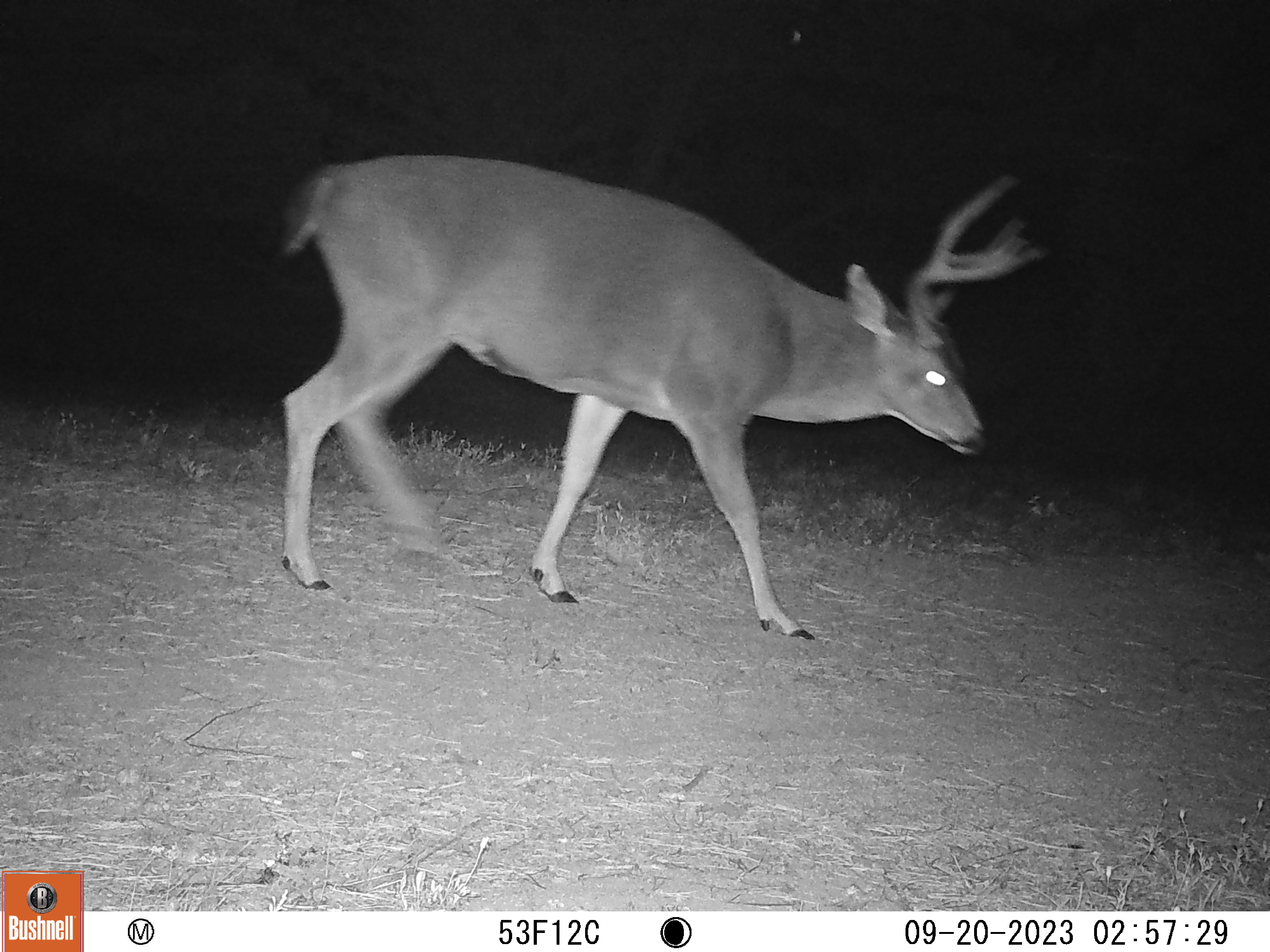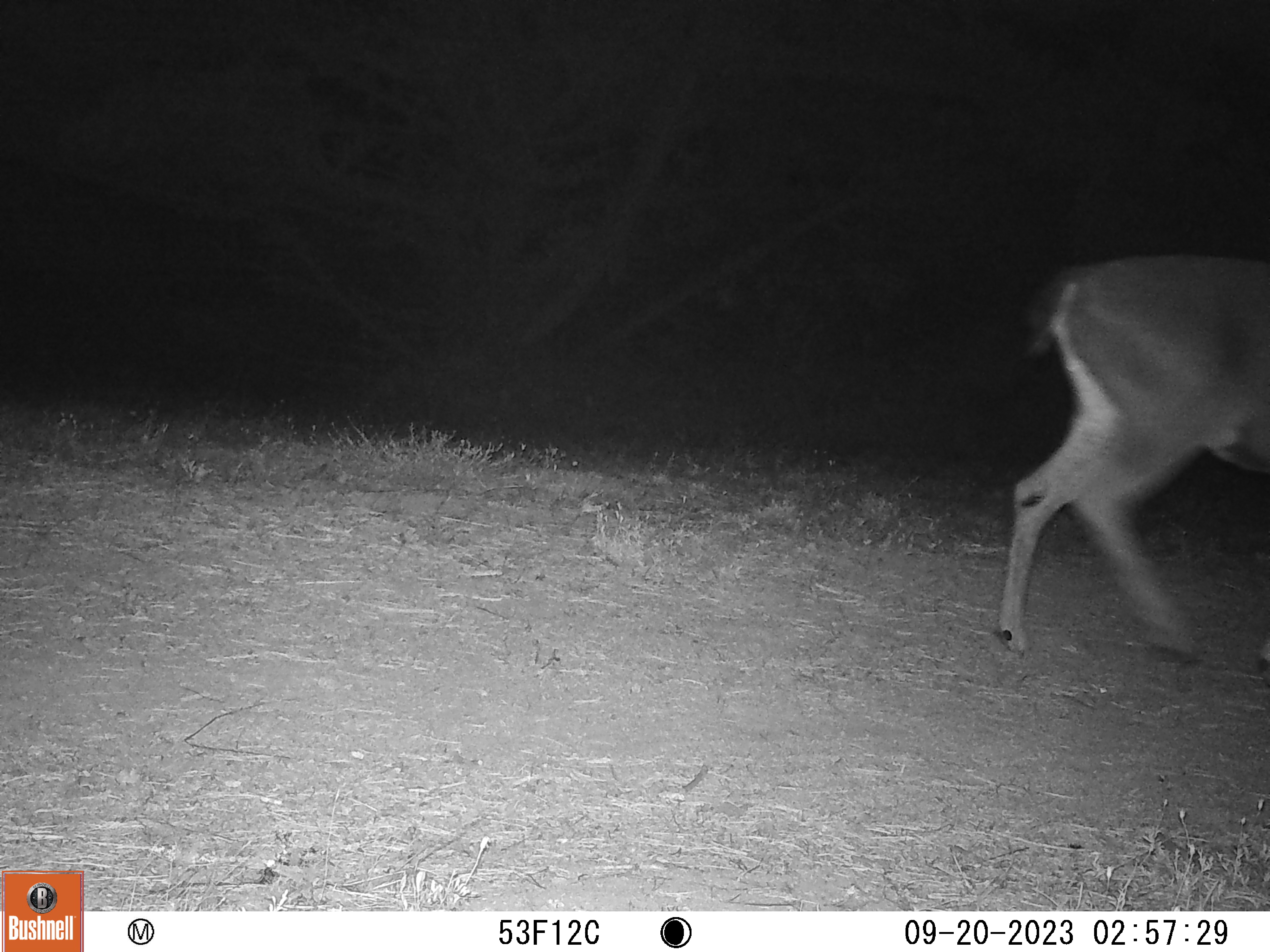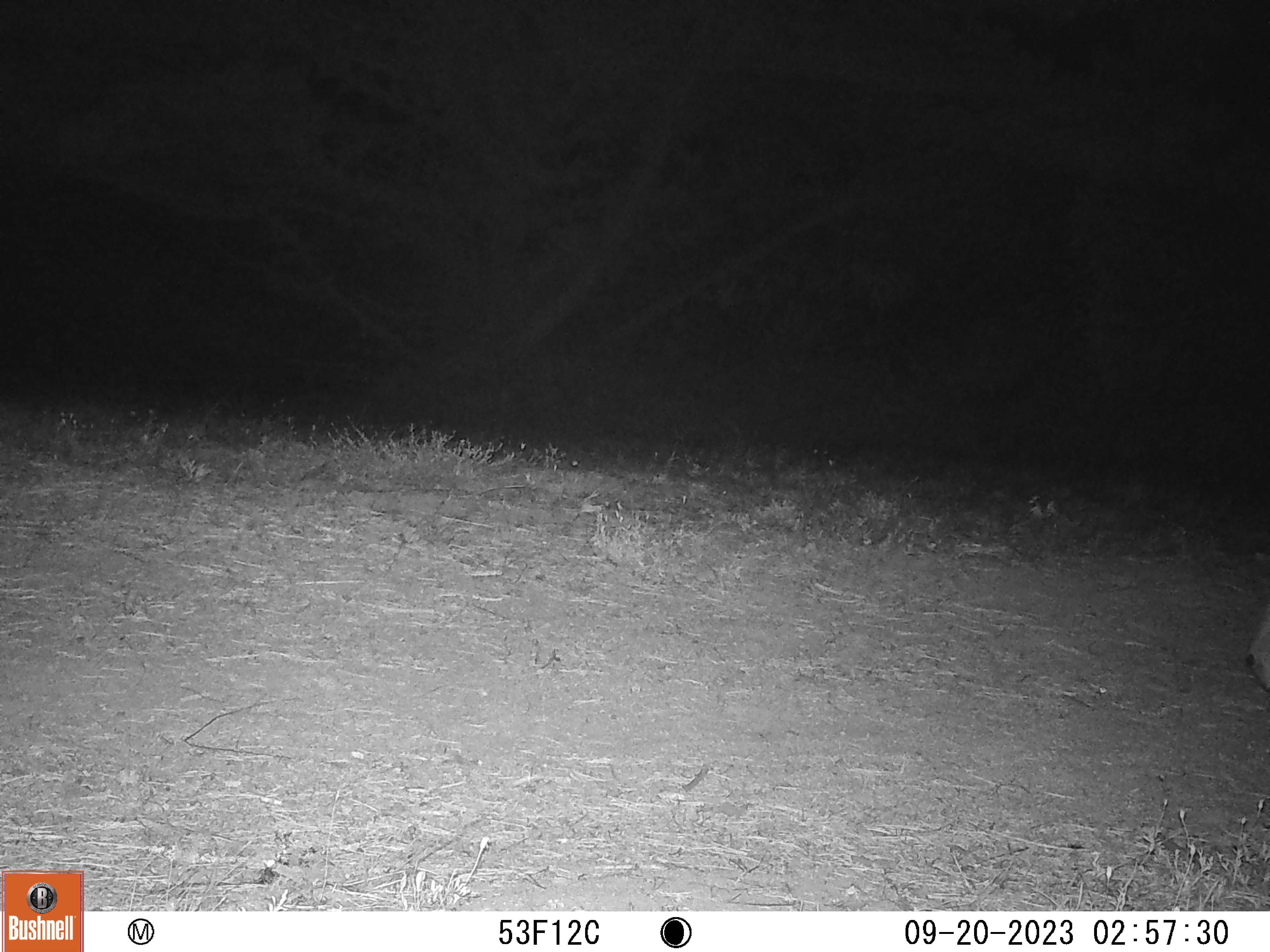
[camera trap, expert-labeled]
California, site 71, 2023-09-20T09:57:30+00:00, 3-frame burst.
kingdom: Animalia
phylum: Chordata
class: Mammalia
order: Artiodactyla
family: Cervidae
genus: Odocoileus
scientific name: Odocoileus hemionus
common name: mule deer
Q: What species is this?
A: Mule deer (Odocoileus hemionus).